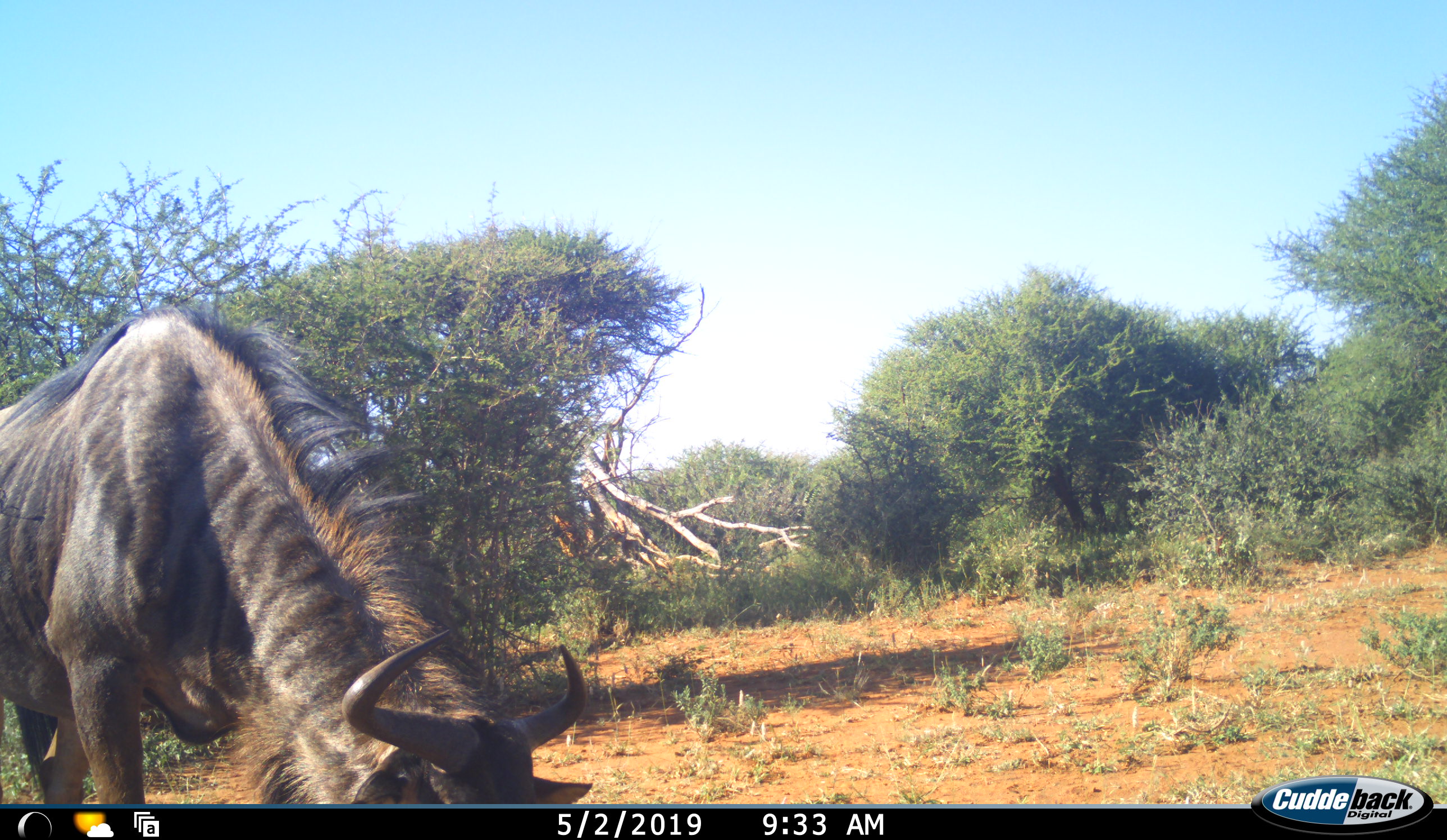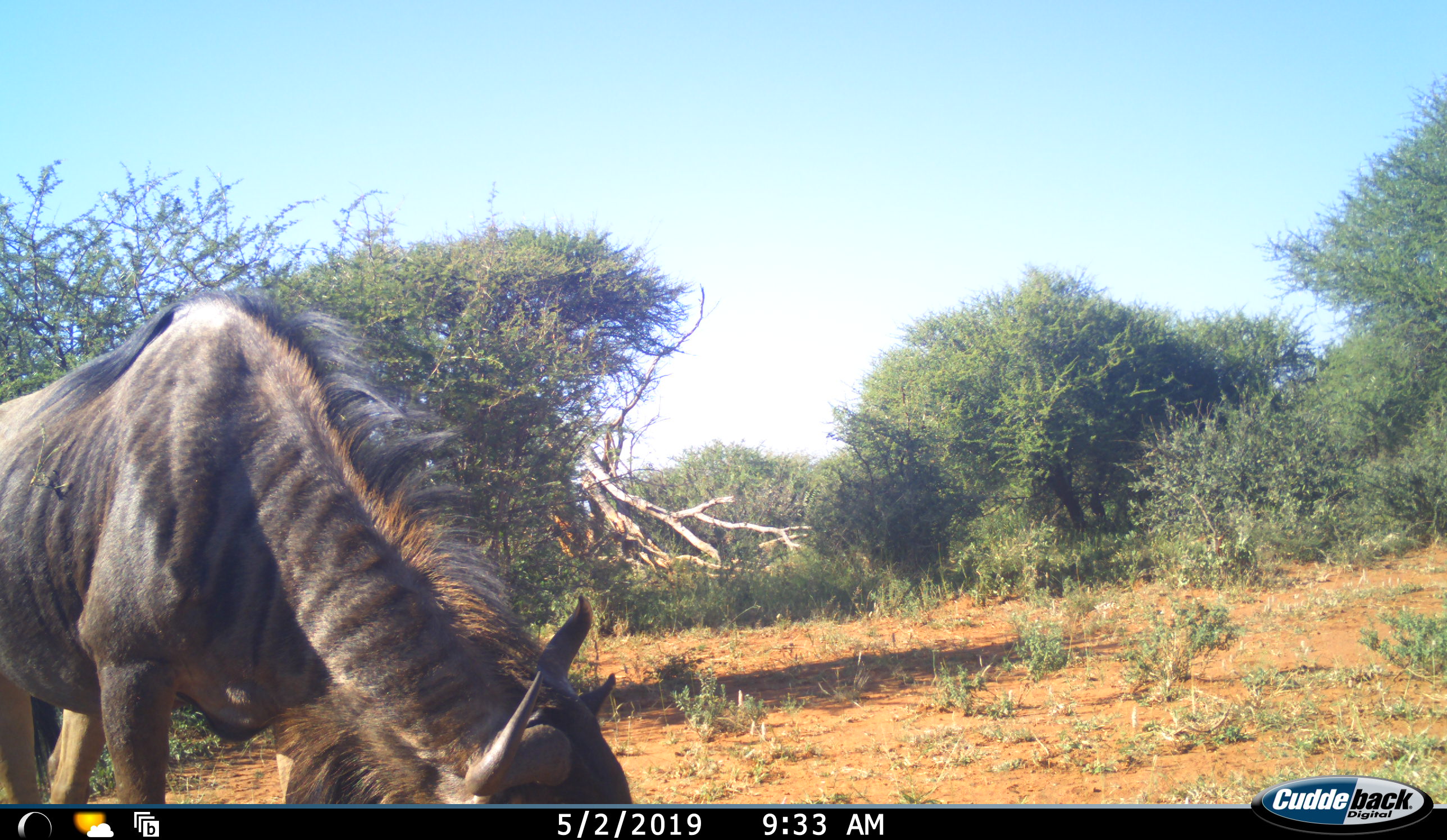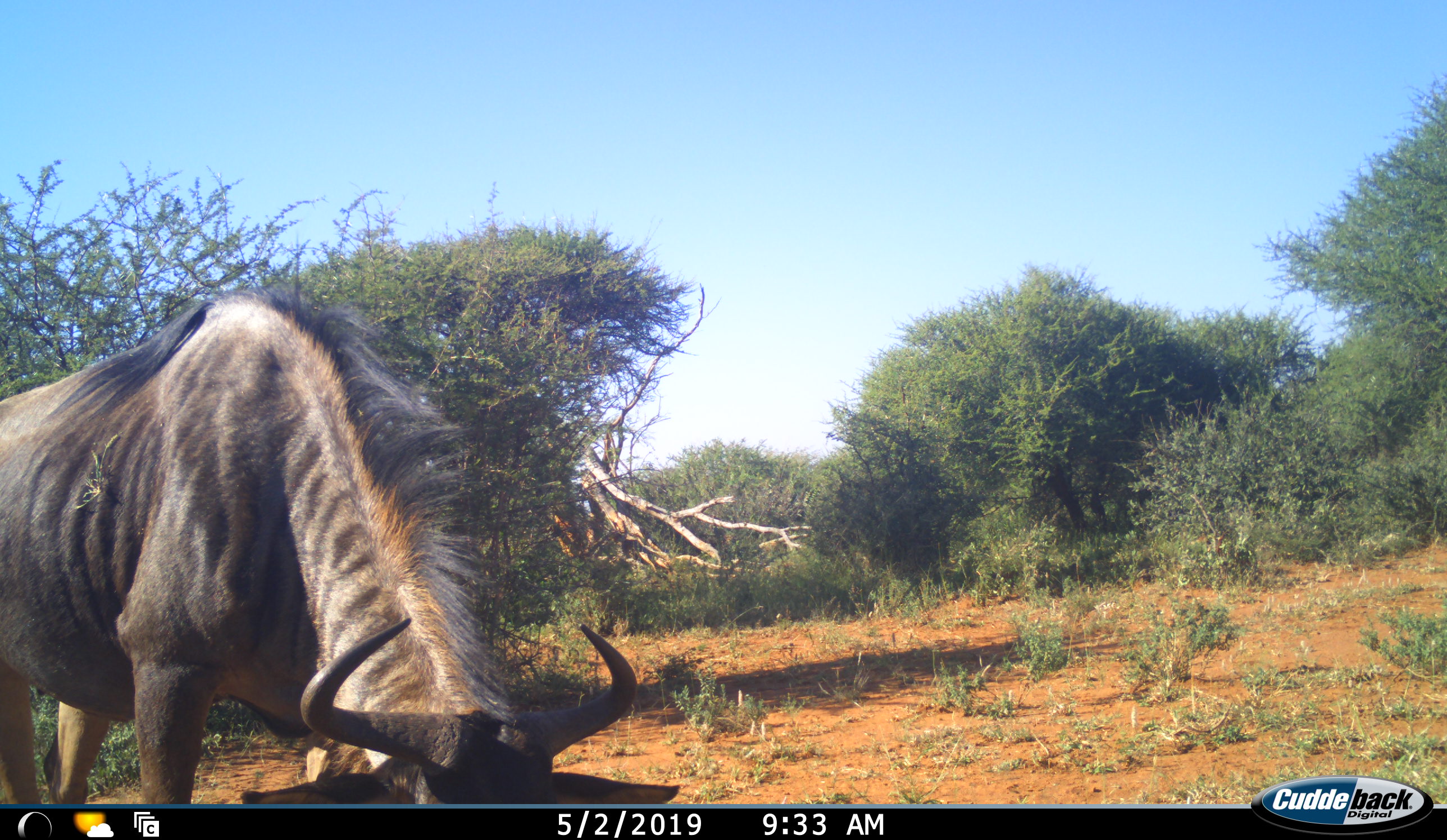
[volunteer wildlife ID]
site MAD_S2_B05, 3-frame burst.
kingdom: Animalia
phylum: Chordata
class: Mammalia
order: Artiodactyla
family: Bovidae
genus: Connochaetes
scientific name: Connochaetes taurinus taurinus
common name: blue wildebeest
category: wildebeestblue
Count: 1.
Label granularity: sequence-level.